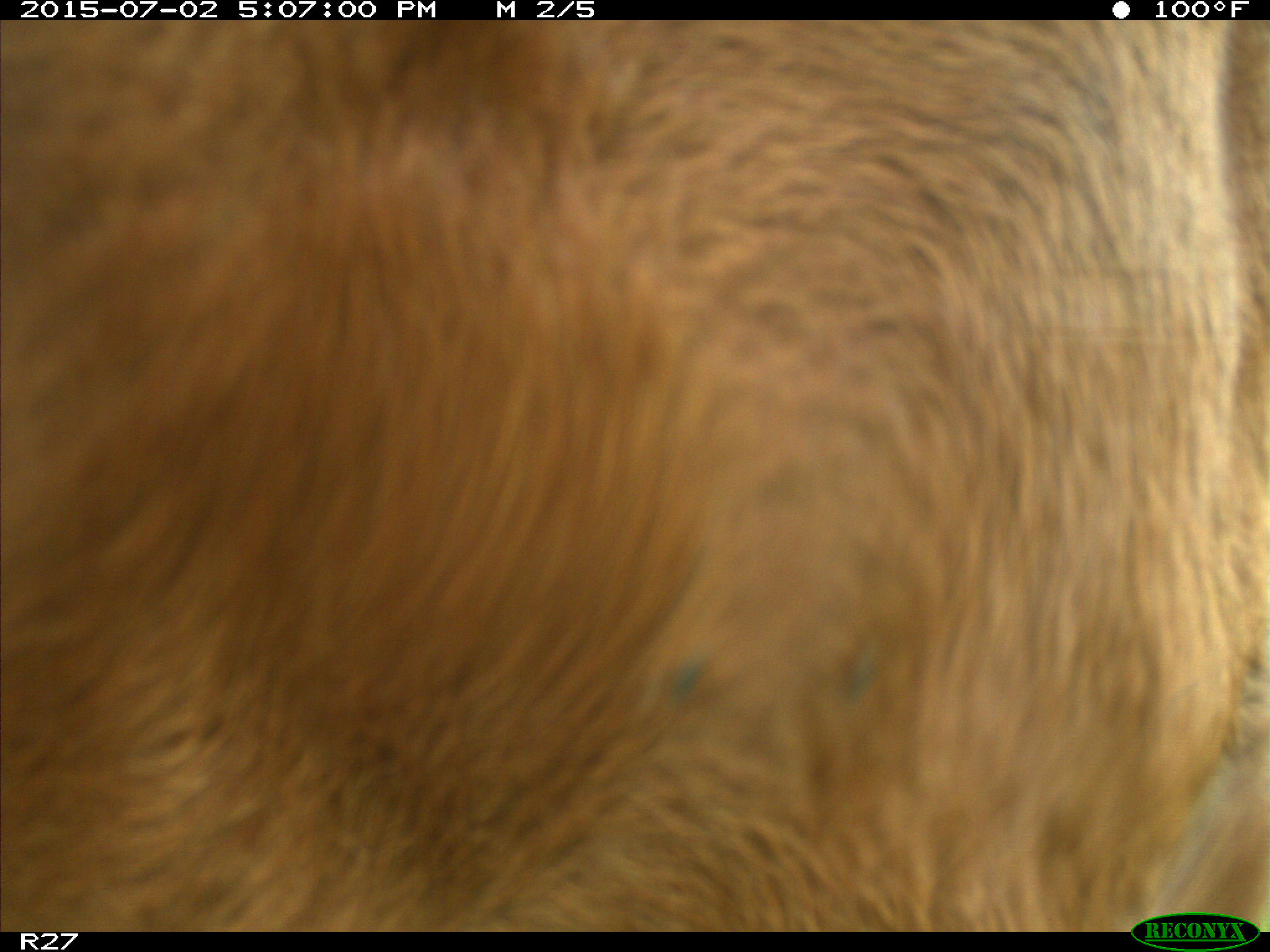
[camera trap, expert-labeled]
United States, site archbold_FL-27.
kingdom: Animalia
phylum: Chordata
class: Mammalia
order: Artiodactyla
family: Bovidae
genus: Bos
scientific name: Bos taurus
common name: domestic cow